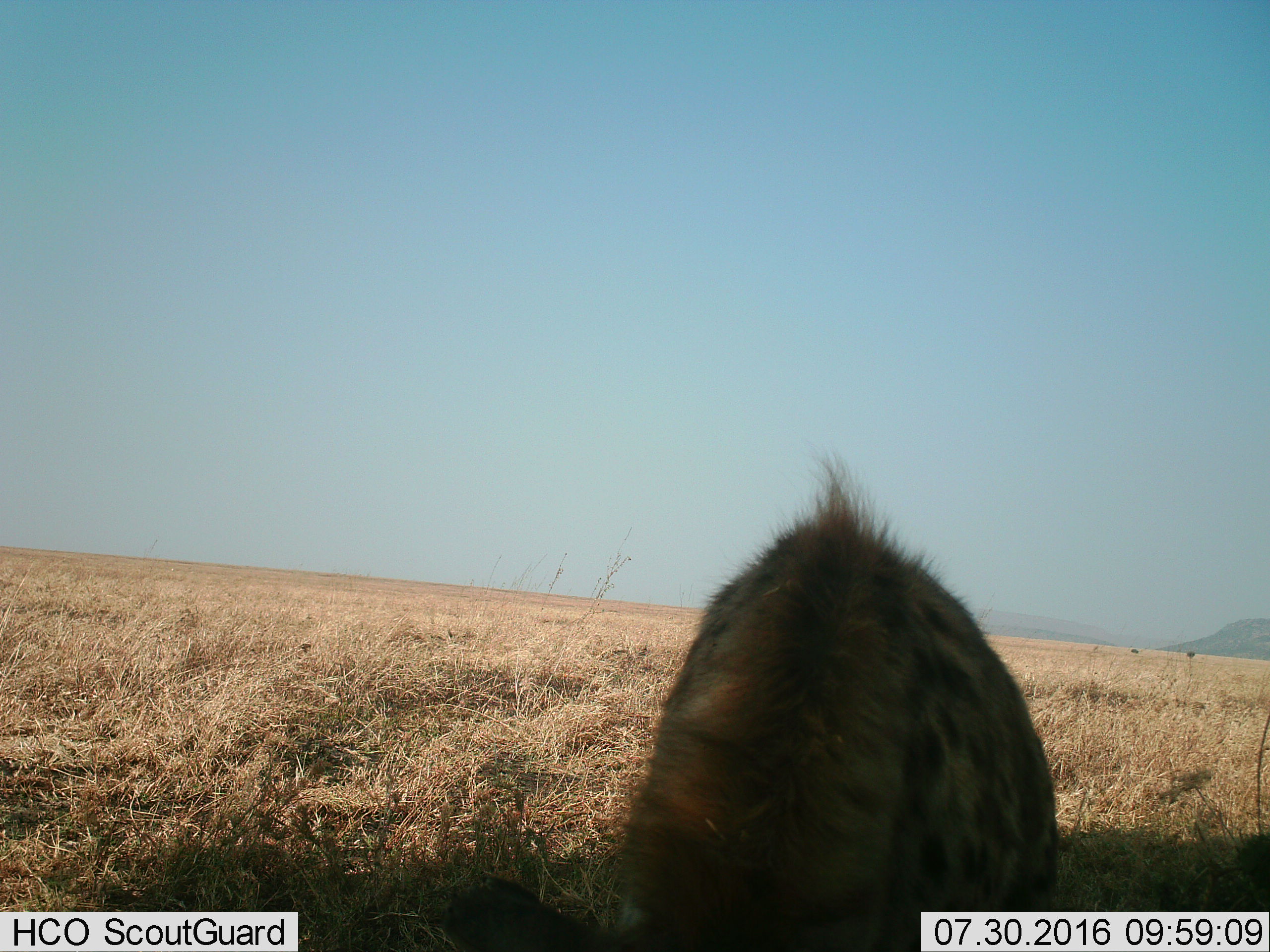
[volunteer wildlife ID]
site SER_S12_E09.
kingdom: Animalia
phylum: Chordata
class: Mammalia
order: Carnivora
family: Hyaenidae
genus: Crocuta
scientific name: Crocuta crocuta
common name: spotted hyena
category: hyenaspotted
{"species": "hyenaspotted (spotted hyena) (Crocuta crocuta)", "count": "1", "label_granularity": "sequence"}